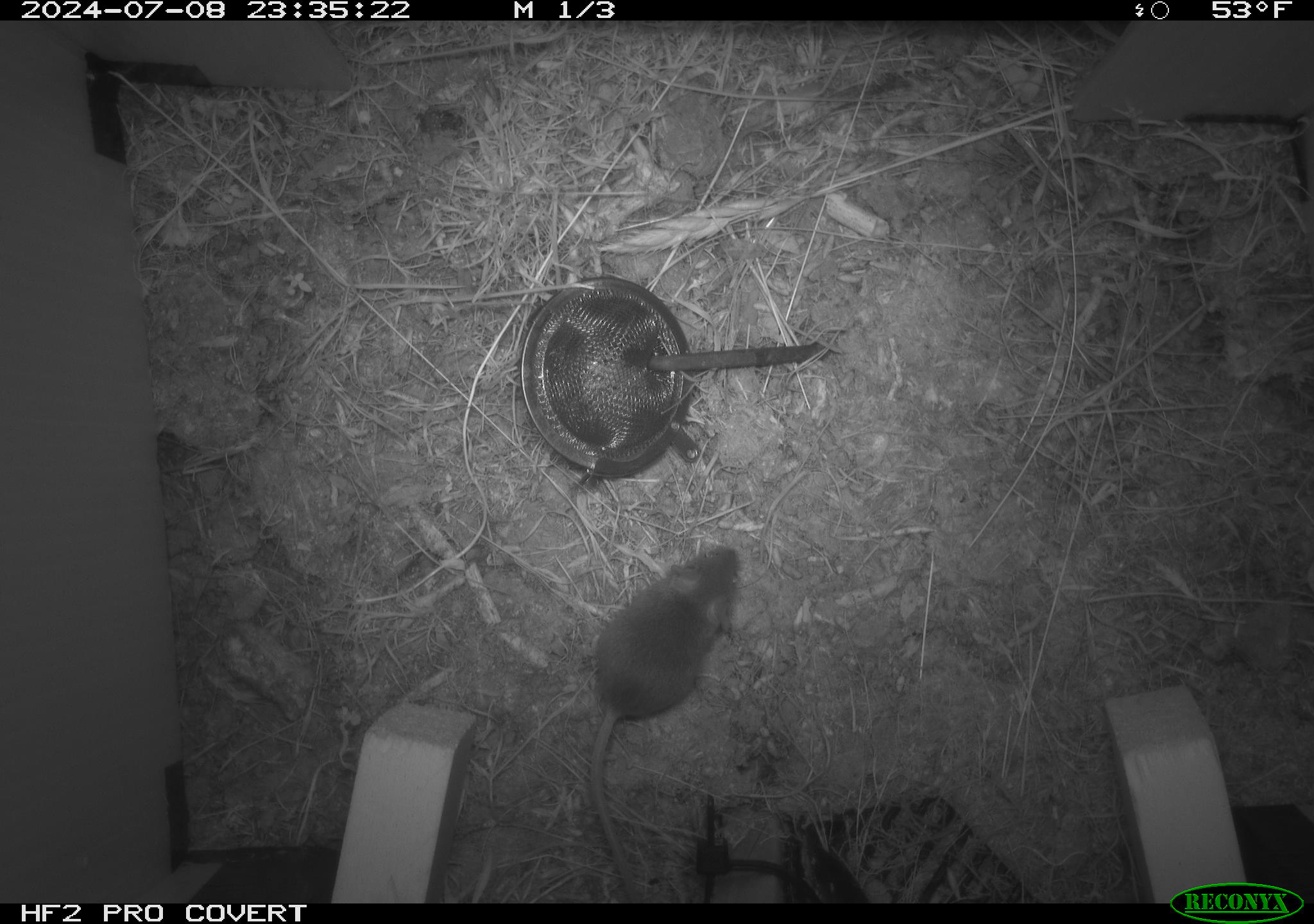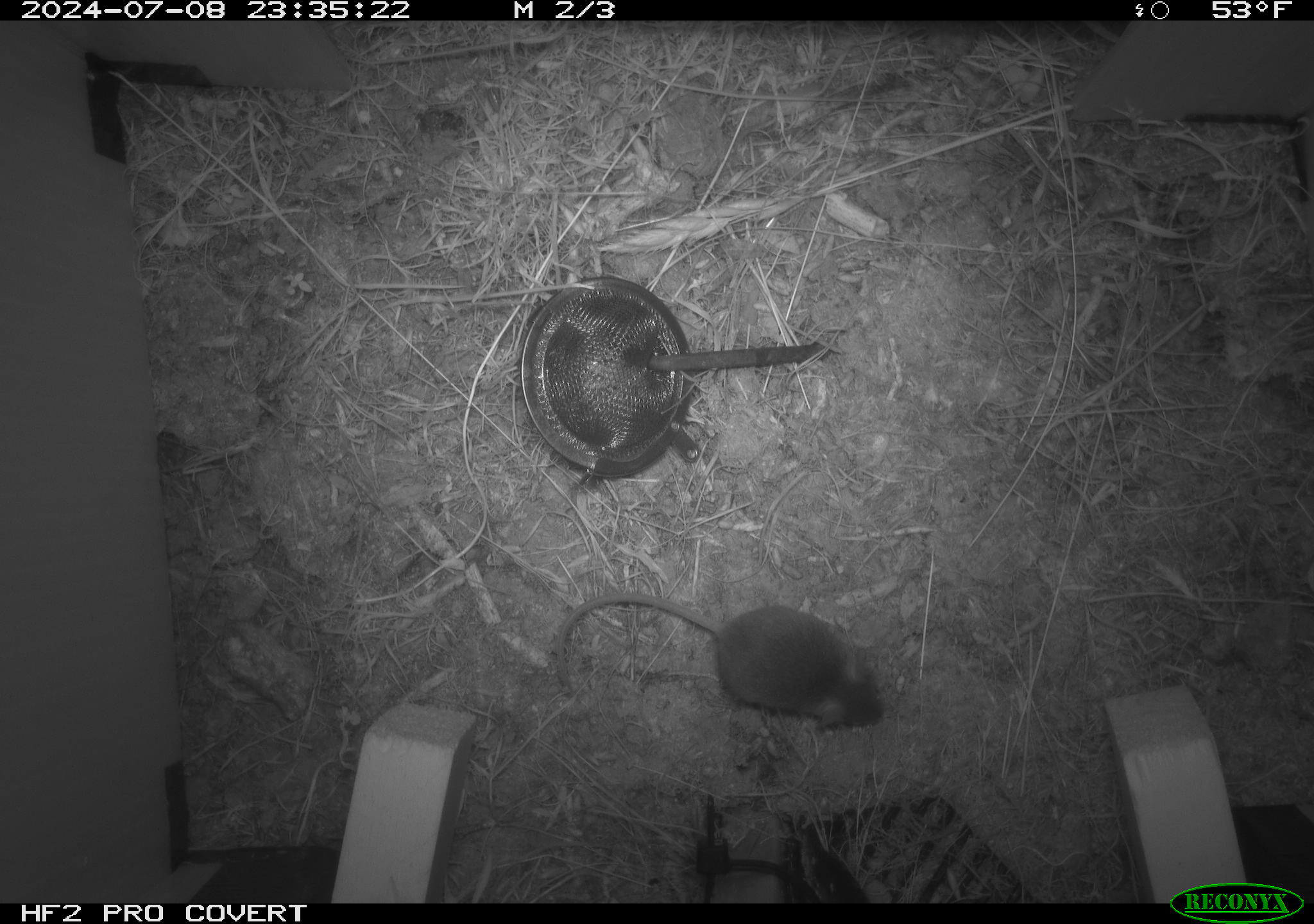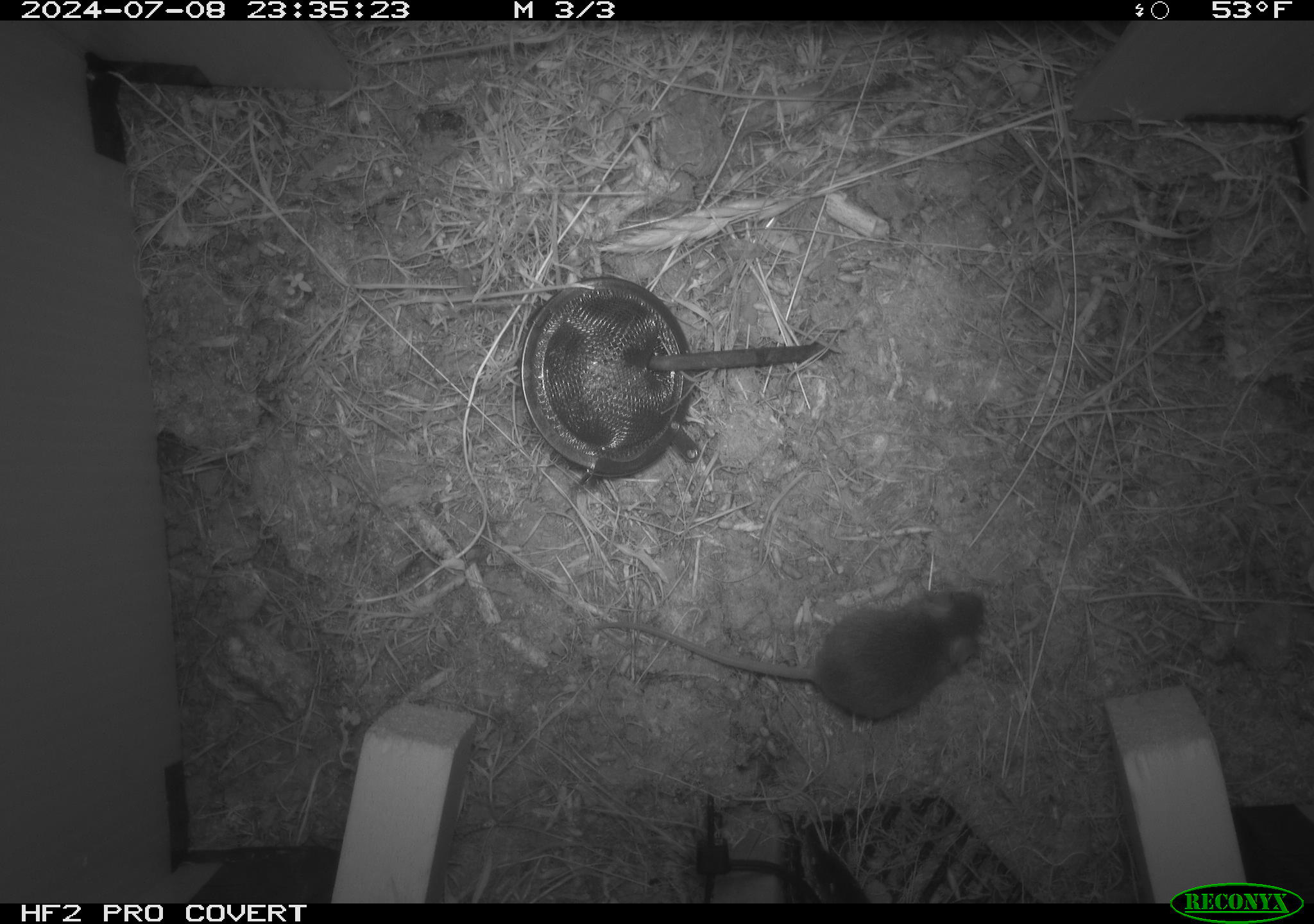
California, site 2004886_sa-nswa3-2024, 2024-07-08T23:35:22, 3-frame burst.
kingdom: Animalia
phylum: Chordata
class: Mammalia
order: Rodentia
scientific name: Rodentia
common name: rodent